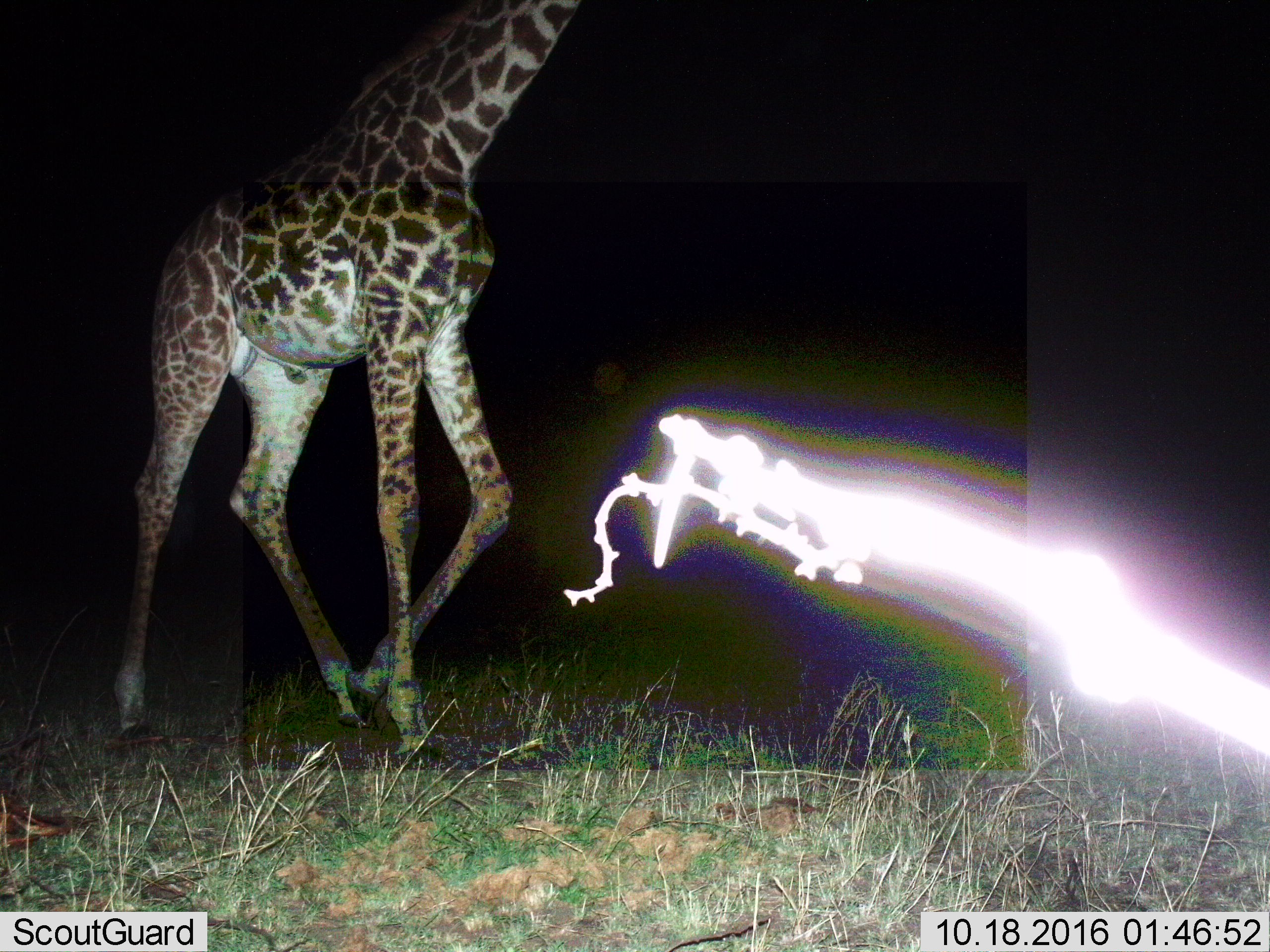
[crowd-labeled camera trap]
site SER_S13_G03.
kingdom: Animalia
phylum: Chordata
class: Mammalia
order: Artiodactyla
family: Giraffidae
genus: Giraffa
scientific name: Giraffa camelopardalis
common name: giraffe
Giraffe (Giraffa camelopardalis), count 1. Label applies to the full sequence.